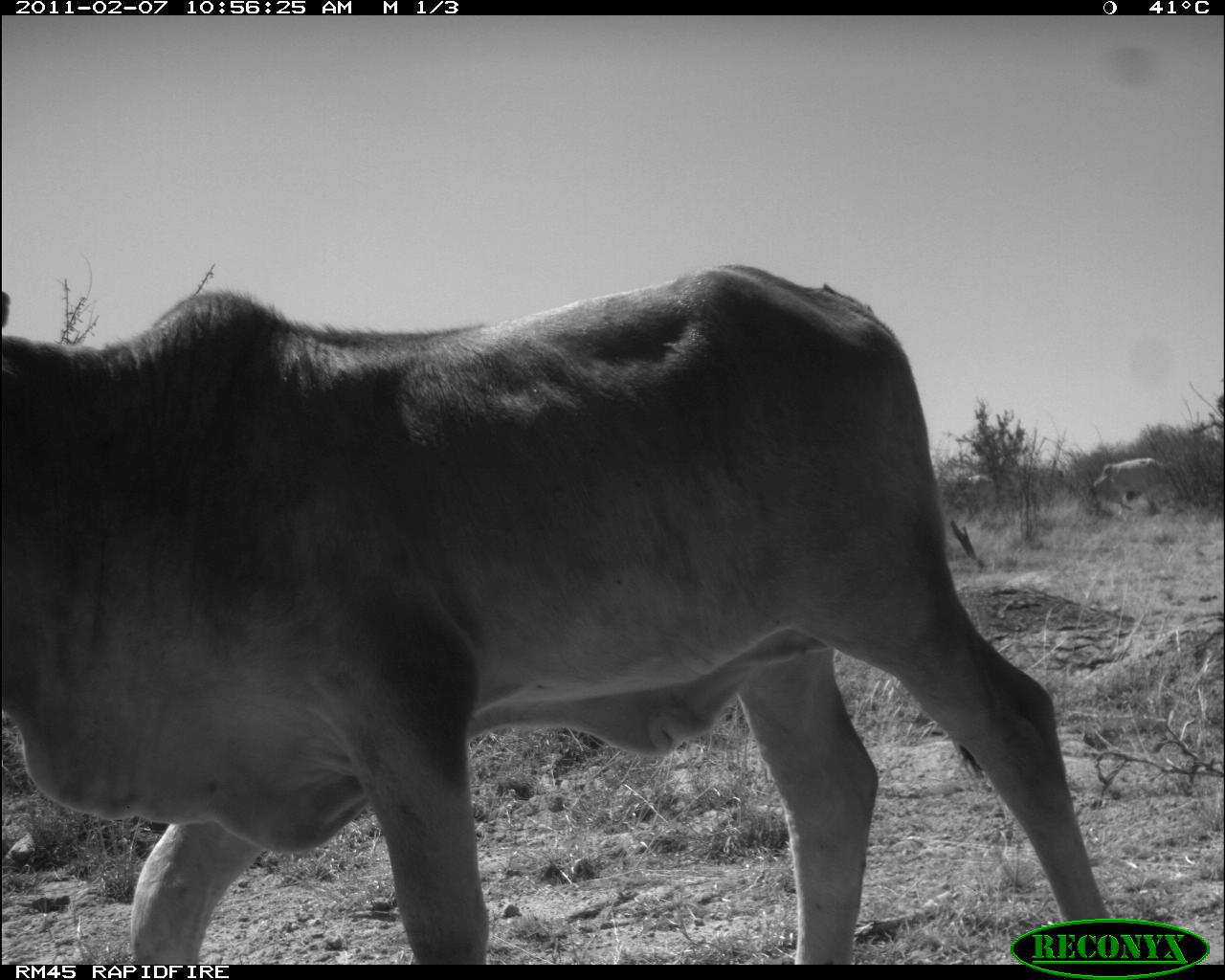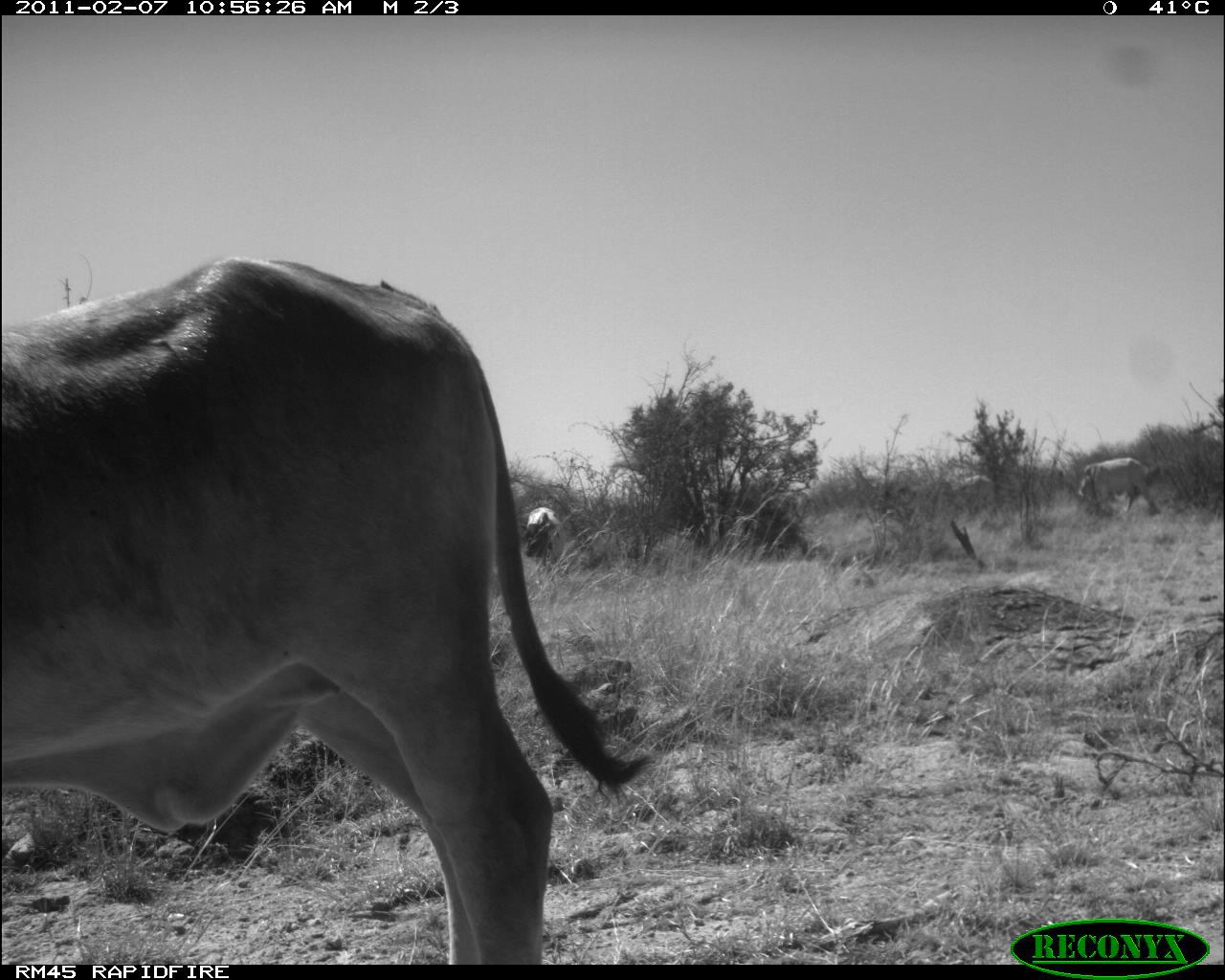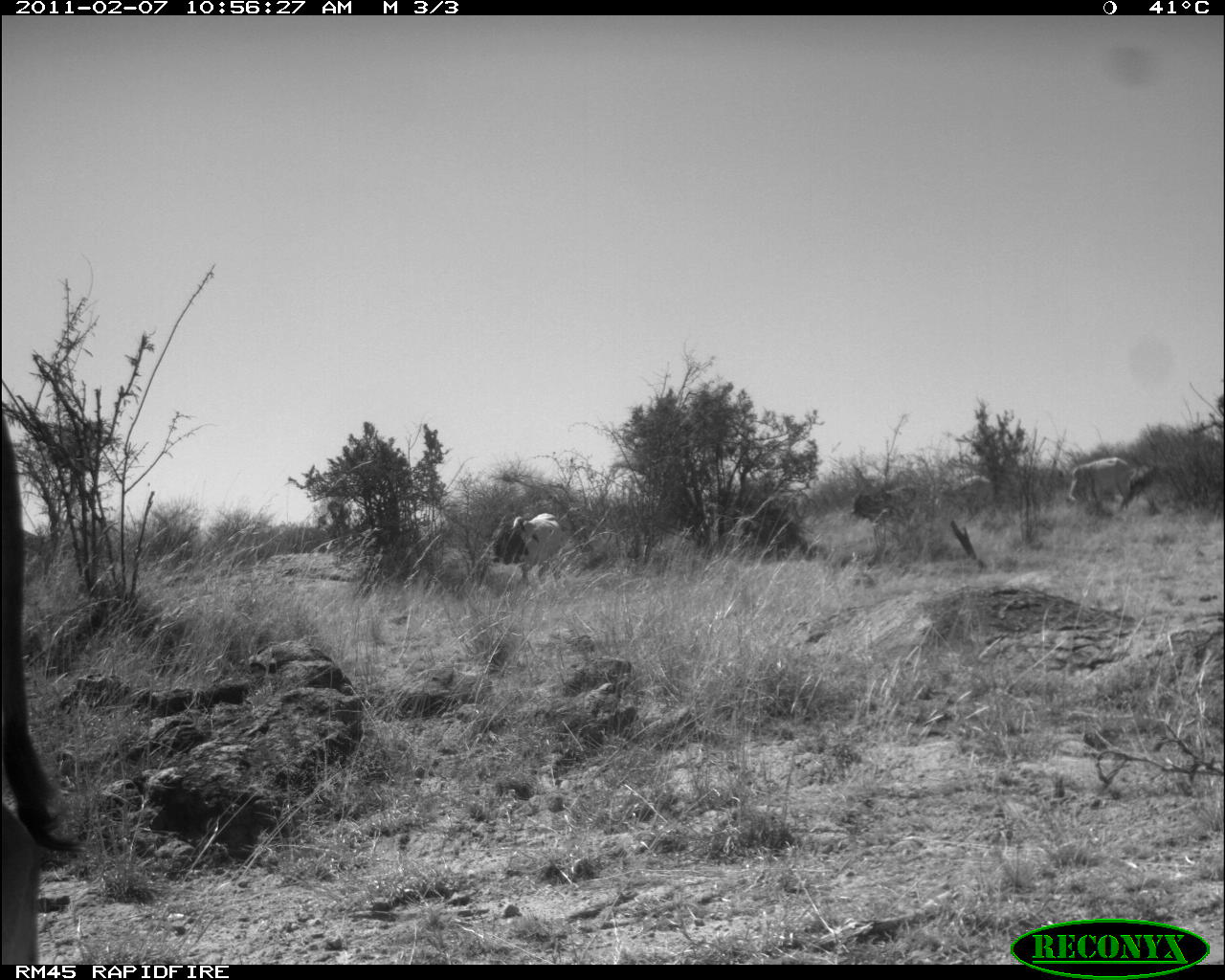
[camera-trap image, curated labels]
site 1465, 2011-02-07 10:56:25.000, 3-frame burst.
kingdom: Animalia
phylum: Chordata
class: Mammalia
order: Artiodactyla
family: Bovidae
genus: Bos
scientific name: Bos taurus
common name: domestic cattle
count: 2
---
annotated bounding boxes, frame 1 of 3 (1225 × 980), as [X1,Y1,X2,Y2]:
bos taurus: [0,264,1112,965]; [1094,458,1191,515]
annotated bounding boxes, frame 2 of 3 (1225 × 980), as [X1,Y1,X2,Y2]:
bos taurus: [3,251,658,965]; [1078,457,1162,515]; [519,506,566,569]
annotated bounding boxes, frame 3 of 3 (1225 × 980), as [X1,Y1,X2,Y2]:
bos taurus: [1,412,89,965]; [489,512,563,586]; [850,484,935,538]; [1068,456,1136,514]; [929,475,997,522]